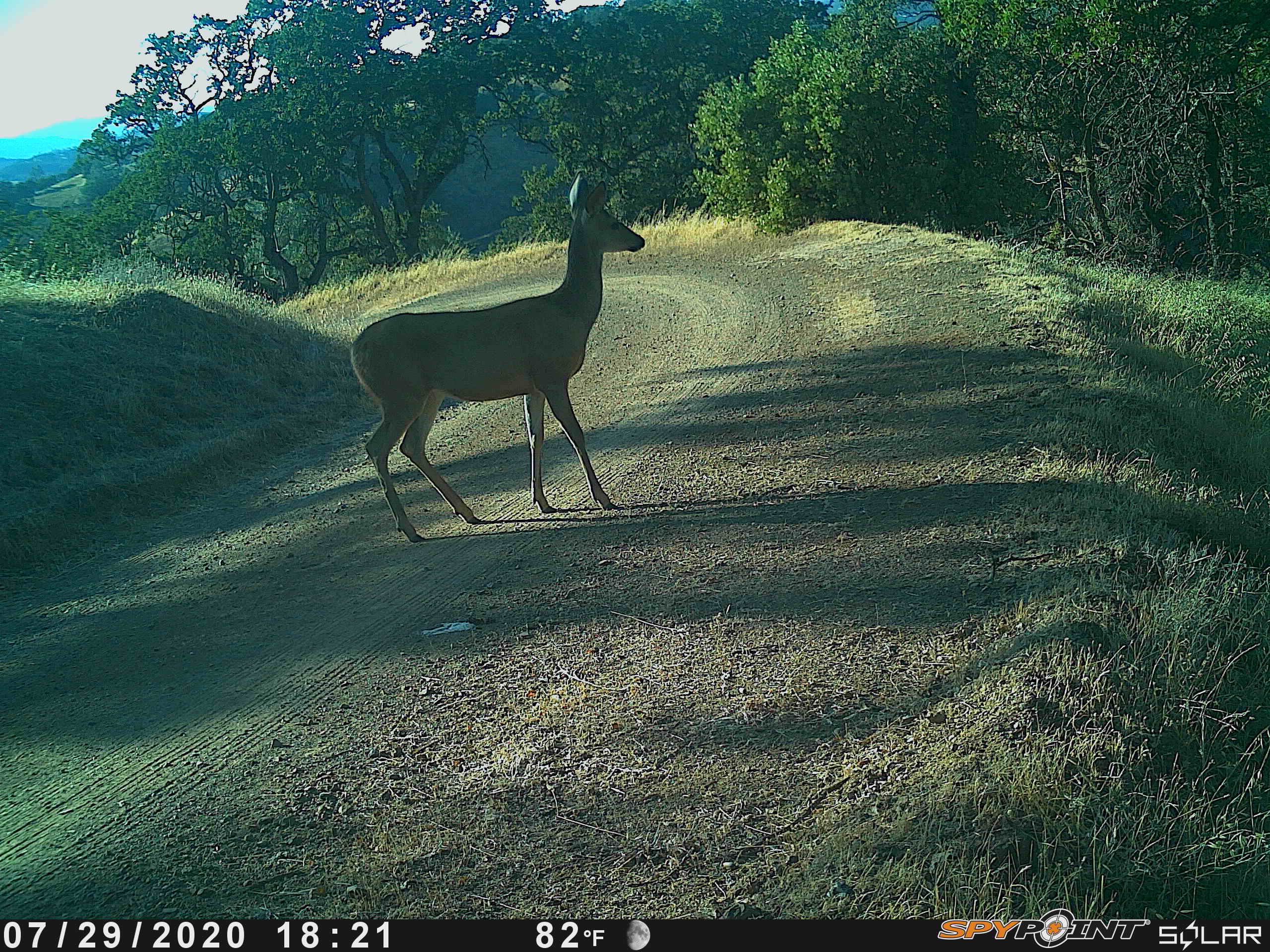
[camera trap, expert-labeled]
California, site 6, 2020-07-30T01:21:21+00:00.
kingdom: Animalia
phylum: Chordata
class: Mammalia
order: Artiodactyla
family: Cervidae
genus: Odocoileus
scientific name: Odocoileus hemionus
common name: mule deer